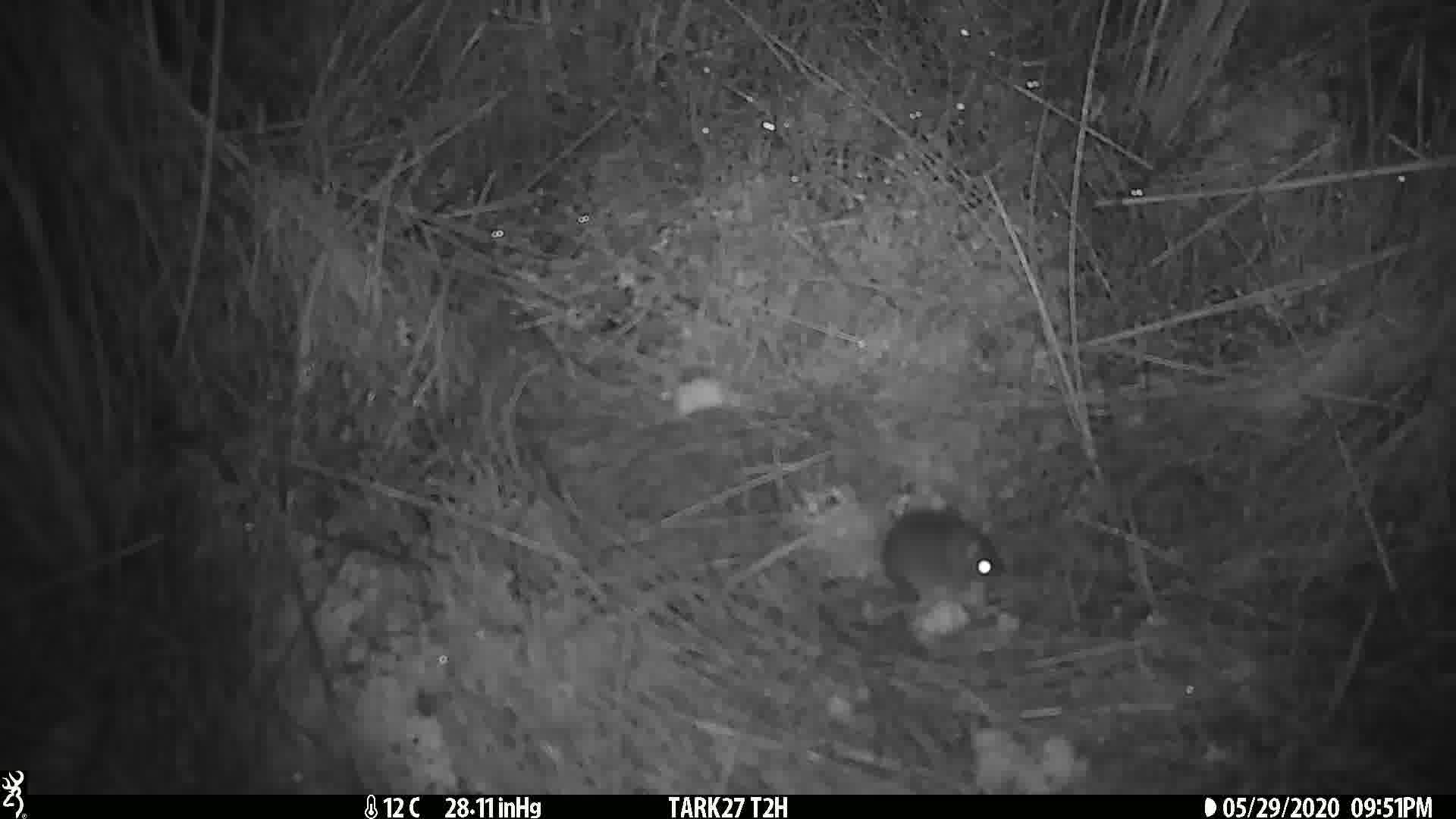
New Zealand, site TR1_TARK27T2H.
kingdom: Animalia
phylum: Chordata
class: Mammalia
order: Rodentia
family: Muridae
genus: Mus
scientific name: Mus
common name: mouse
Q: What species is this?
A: Mouse (Mus).